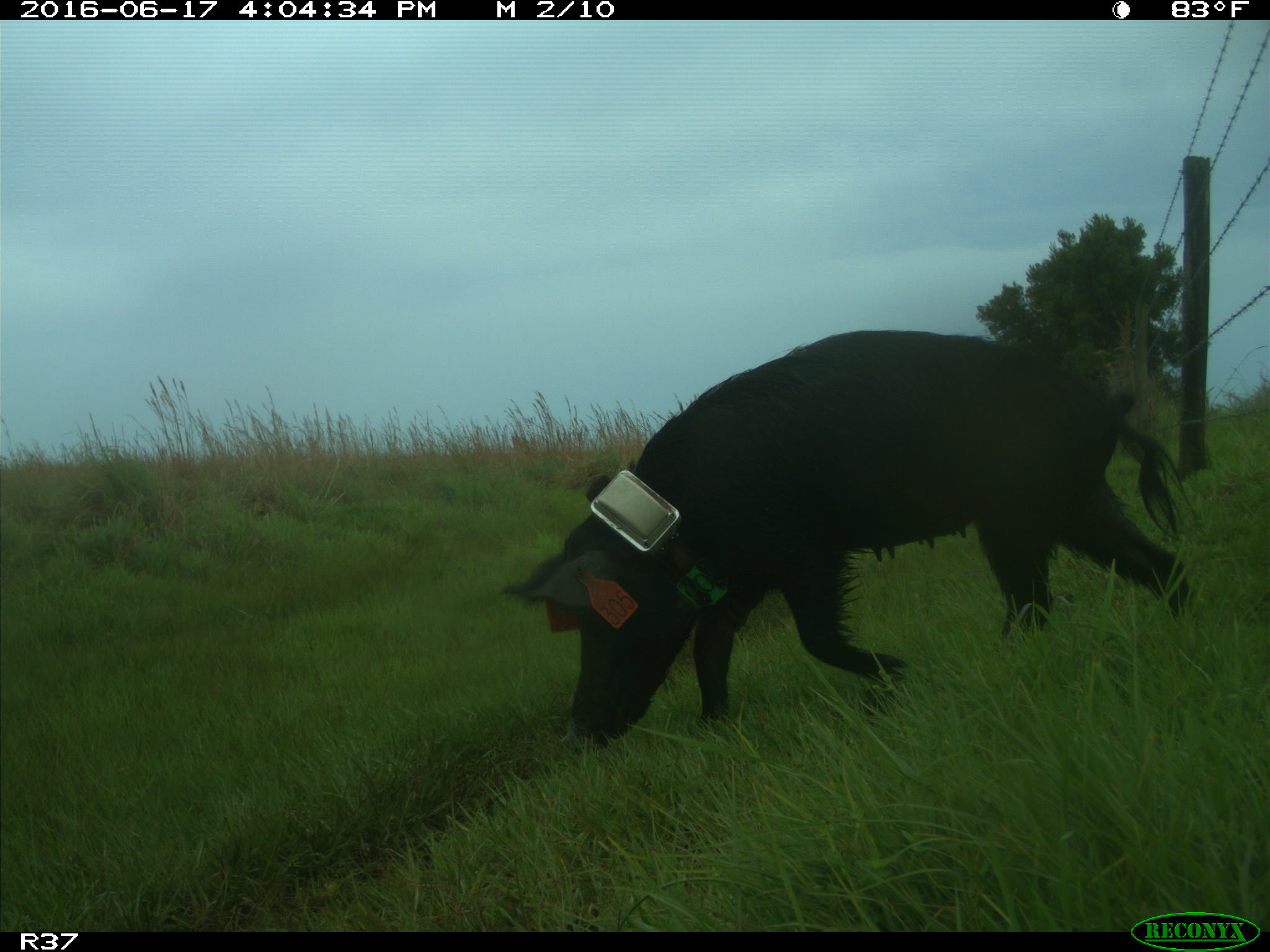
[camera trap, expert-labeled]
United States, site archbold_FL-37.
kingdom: Animalia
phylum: Chordata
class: Mammalia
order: Artiodactyla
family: Suidae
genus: Sus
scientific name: Sus scrofa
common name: wild boar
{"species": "Sus scrofa (wild boar)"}